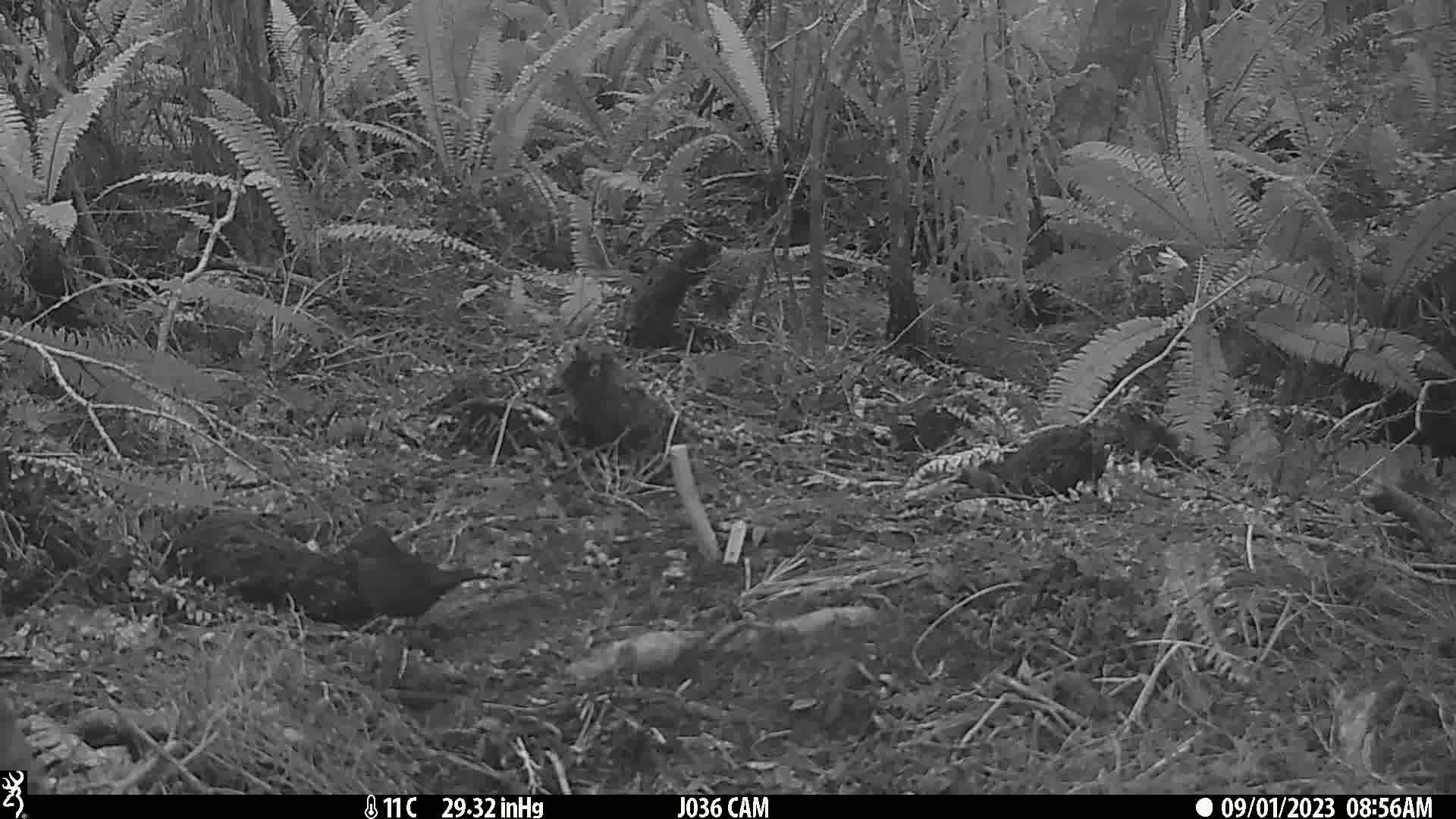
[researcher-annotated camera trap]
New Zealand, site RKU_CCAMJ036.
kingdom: Animalia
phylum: Chordata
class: Aves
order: Passeriformes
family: Turdidae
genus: Turdus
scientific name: Turdus merula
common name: eurasian blackbird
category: blackbird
Blackbird (eurasian blackbird) (Turdus merula).